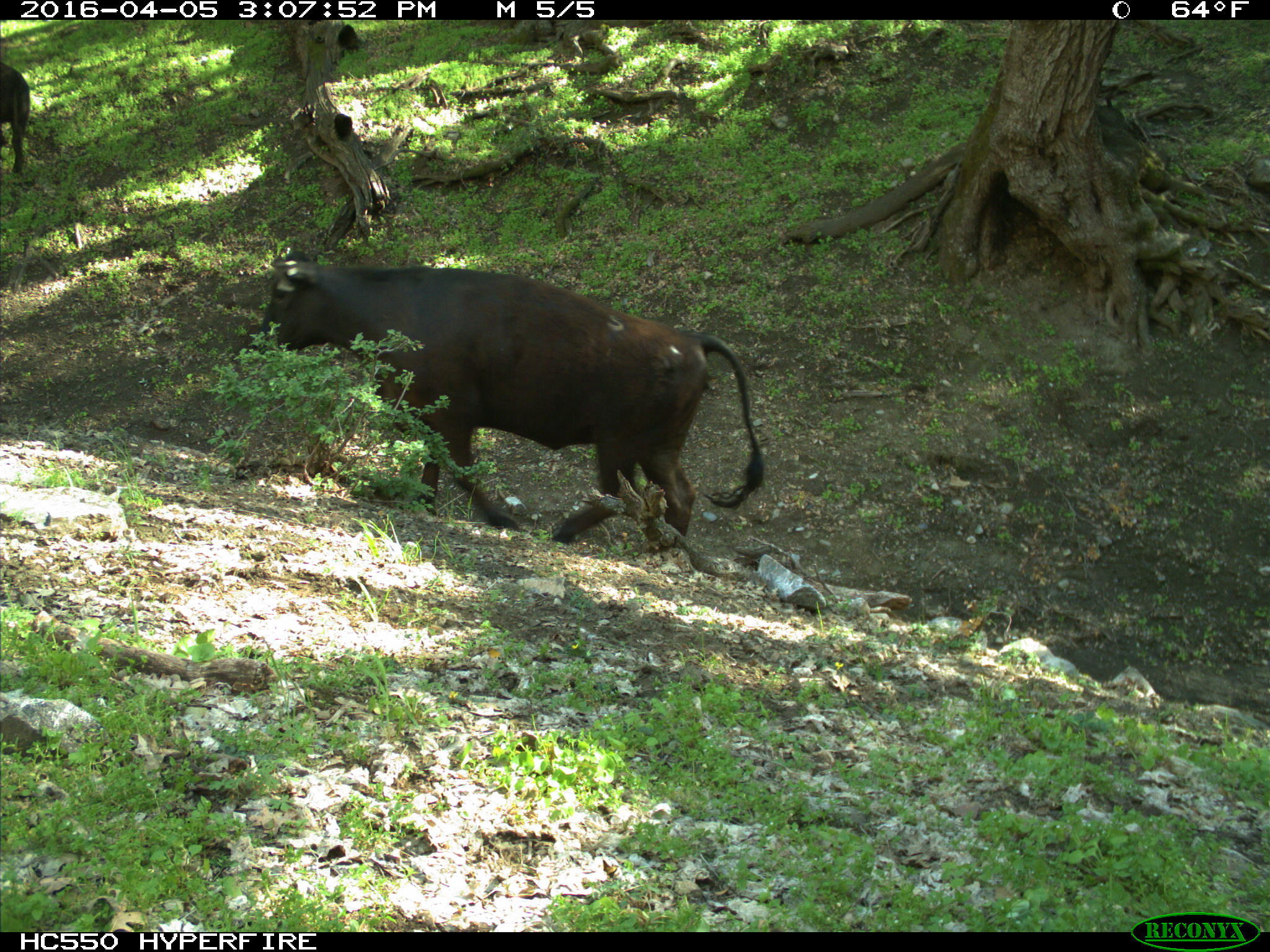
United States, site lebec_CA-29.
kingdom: Animalia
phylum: Chordata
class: Mammalia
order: Artiodactyla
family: Bovidae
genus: Bos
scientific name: Bos taurus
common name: domestic cow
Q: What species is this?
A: Bos taurus (domestic cow).